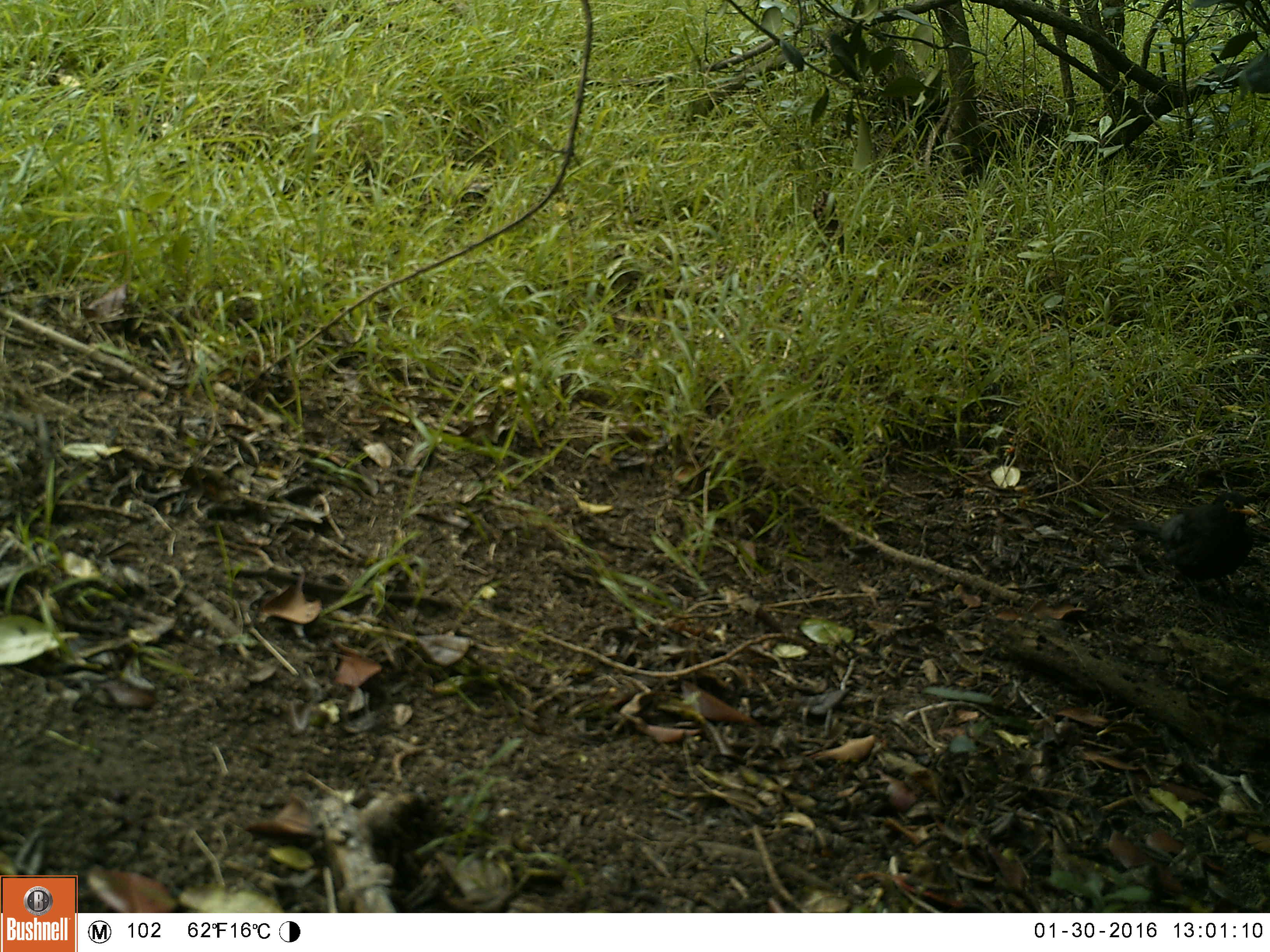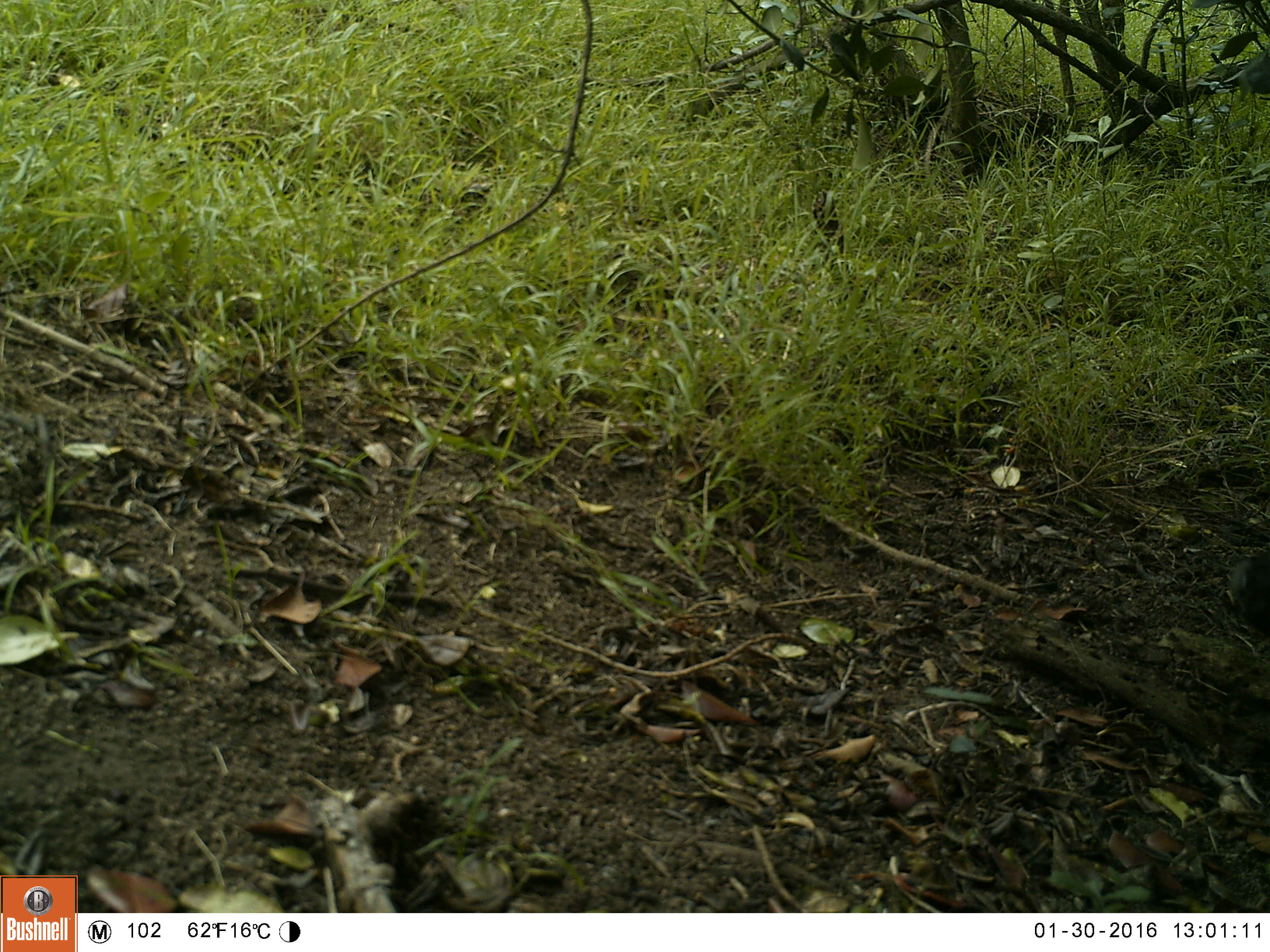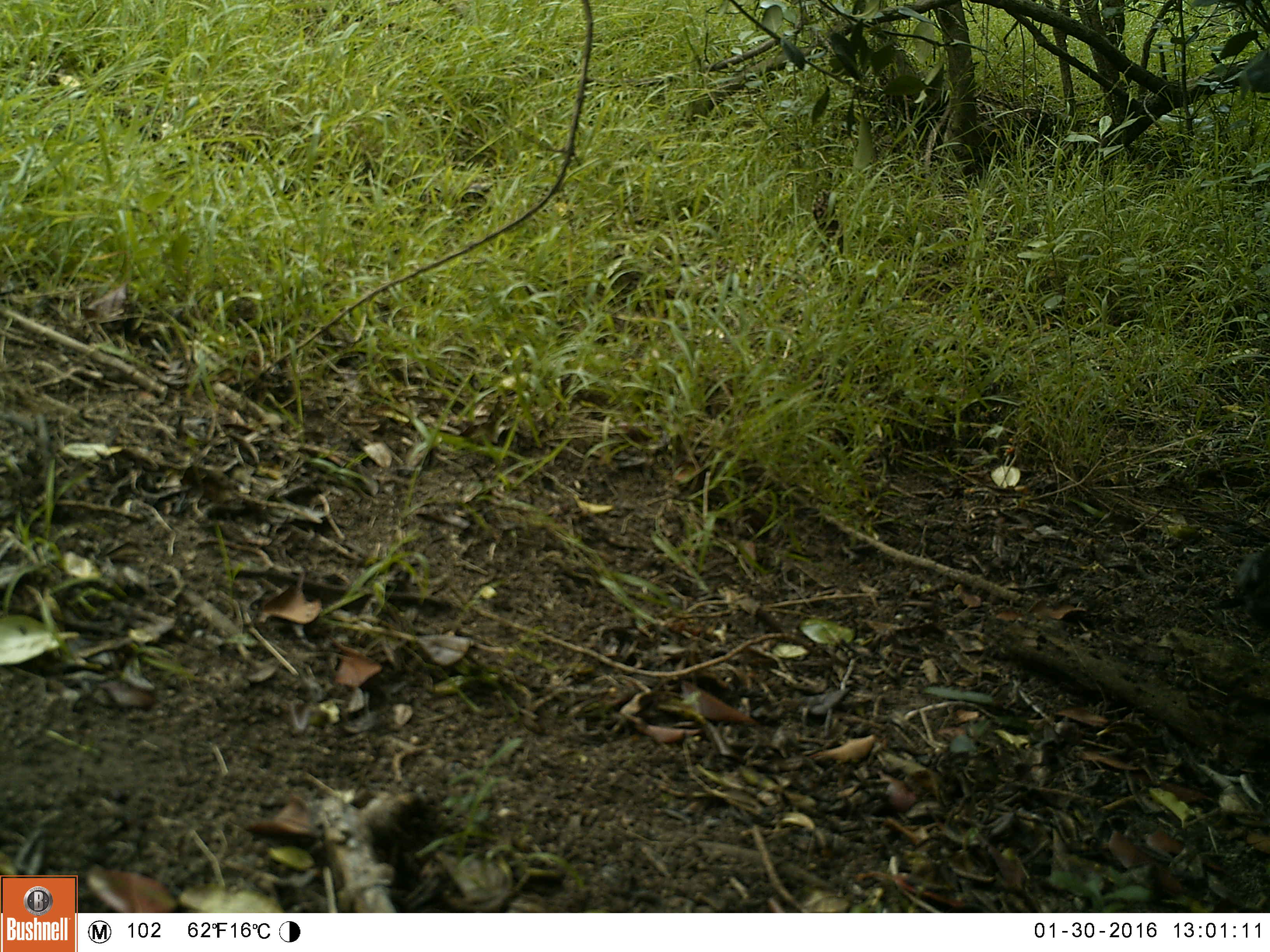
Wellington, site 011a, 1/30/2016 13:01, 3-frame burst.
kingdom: Animalia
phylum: Chordata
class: Aves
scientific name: Aves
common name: bird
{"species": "bird (Aves)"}